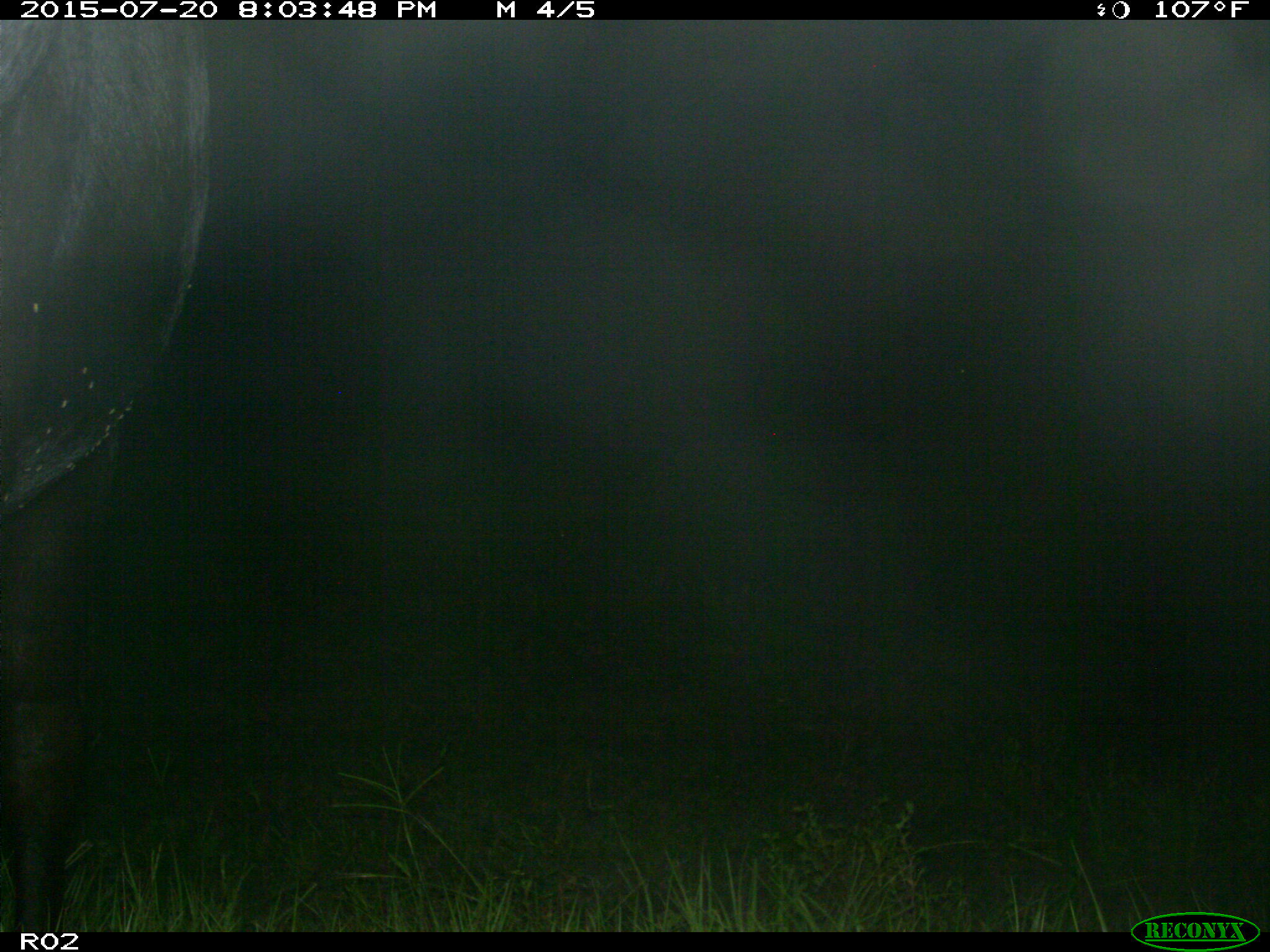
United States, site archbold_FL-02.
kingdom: Animalia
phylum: Chordata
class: Mammalia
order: Artiodactyla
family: Bovidae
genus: Bos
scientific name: Bos taurus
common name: domestic cow